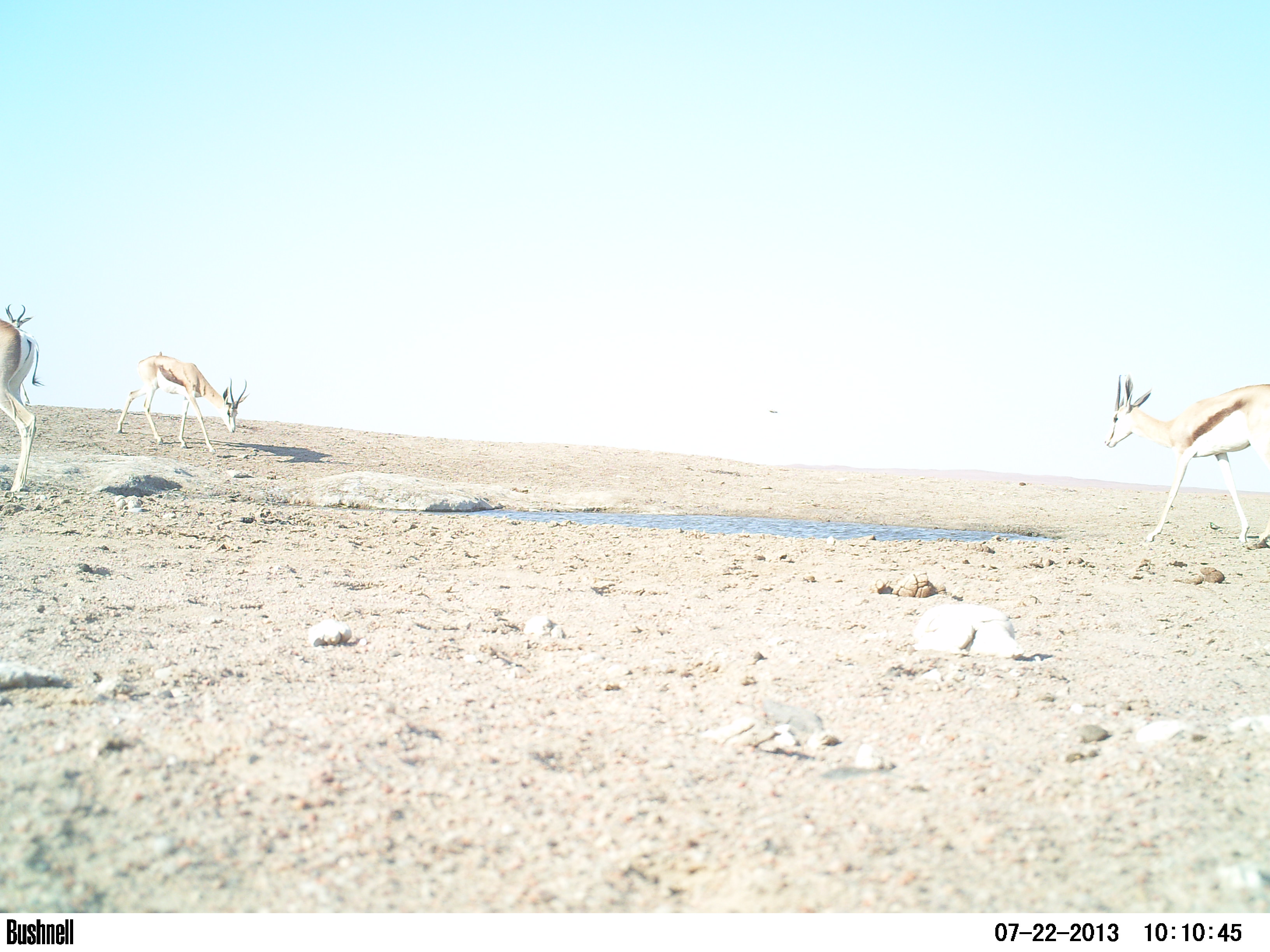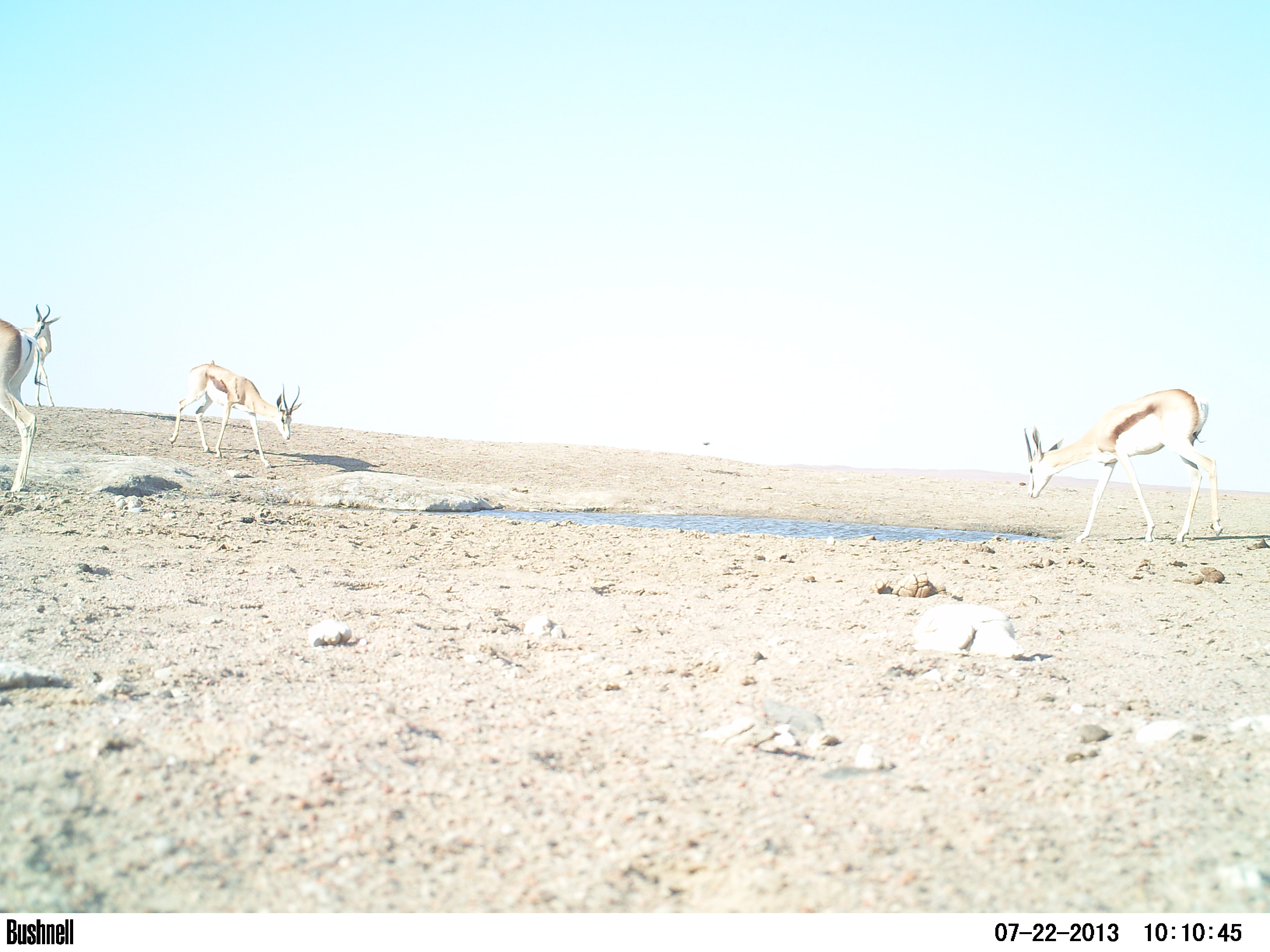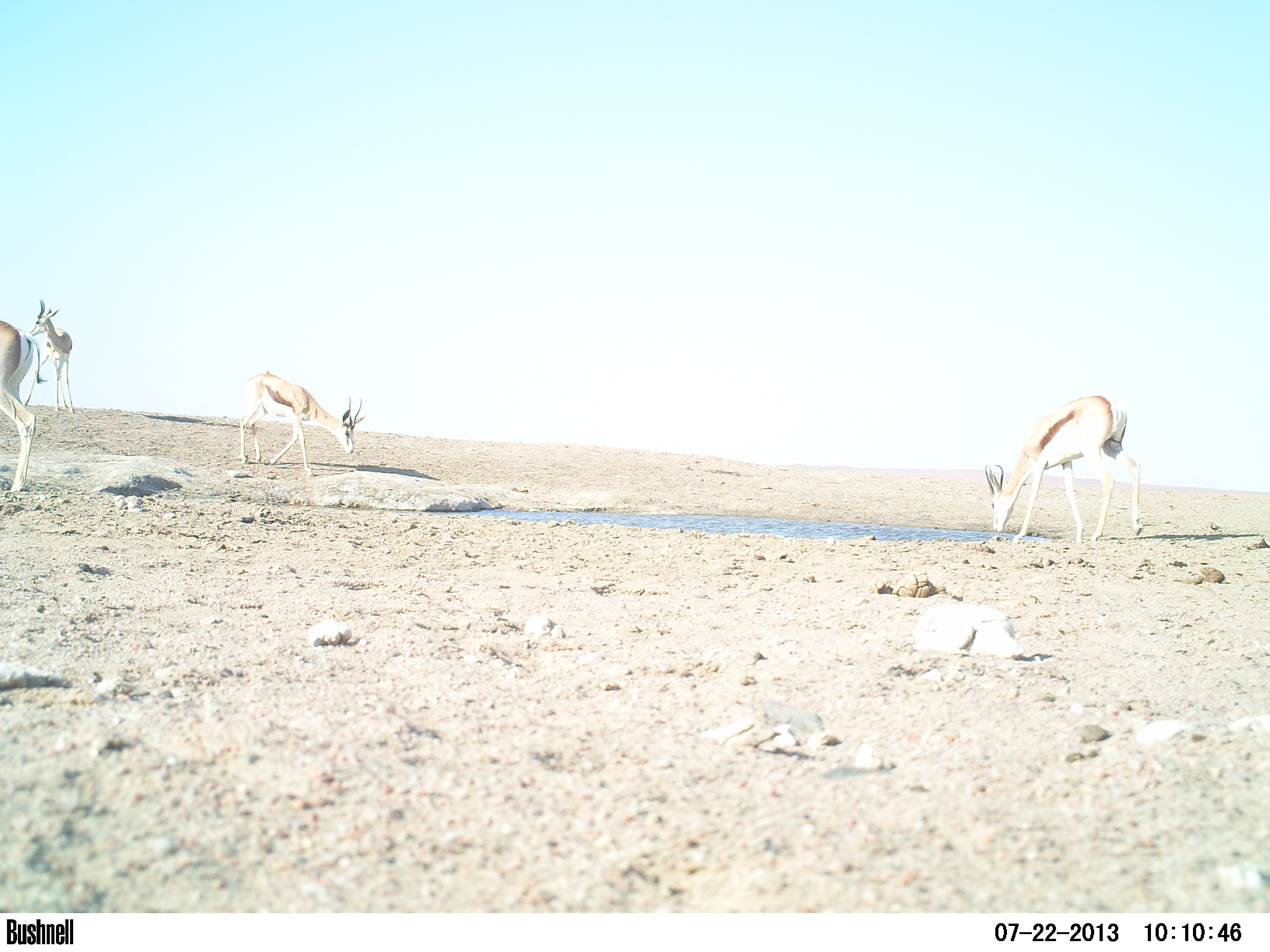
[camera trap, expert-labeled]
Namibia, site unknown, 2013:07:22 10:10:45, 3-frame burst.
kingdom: Animalia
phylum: Chordata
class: Mammalia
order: Artiodactyla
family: Bovidae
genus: Antidorcas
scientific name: Antidorcas marsupialis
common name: springbok